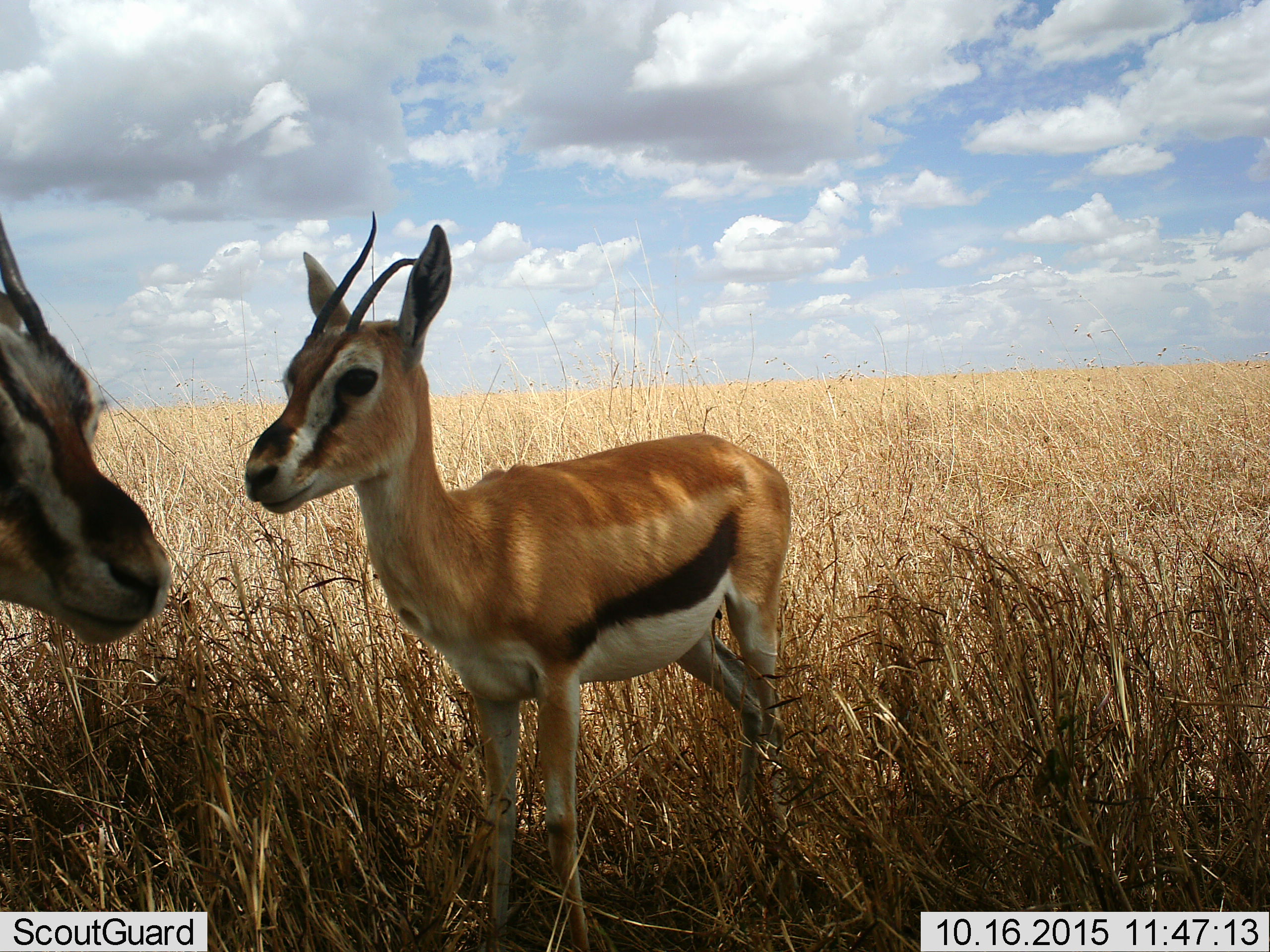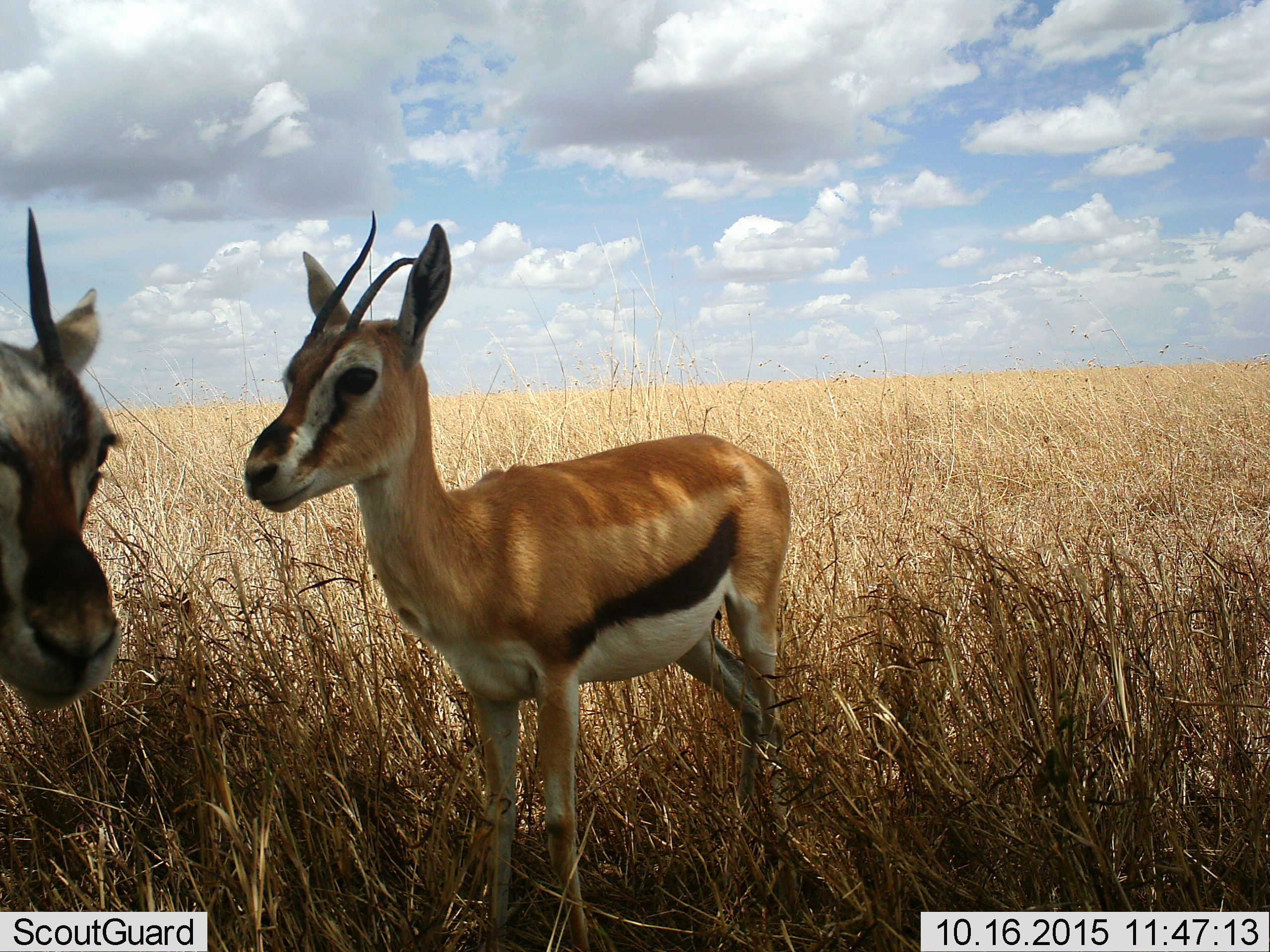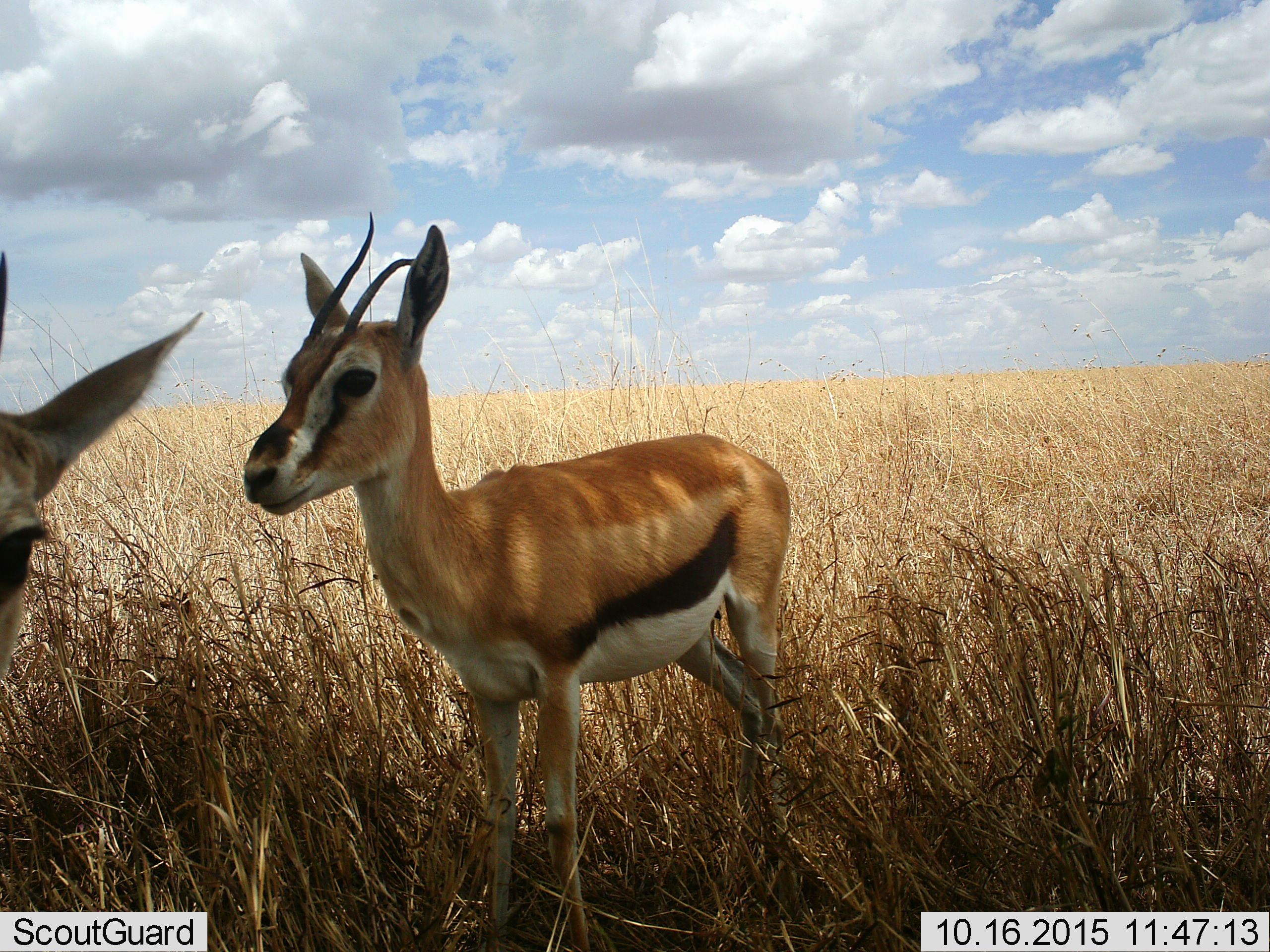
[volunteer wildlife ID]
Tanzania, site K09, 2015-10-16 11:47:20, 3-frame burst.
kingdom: Animalia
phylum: Chordata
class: Mammalia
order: Artiodactyla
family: Bovidae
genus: Eudorcas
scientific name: Eudorcas thomsonii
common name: thomson's gazelle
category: gazellethomsons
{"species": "gazellethomsons (thomson's gazelle) (Eudorcas thomsonii)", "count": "2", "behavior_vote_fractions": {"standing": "88%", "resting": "0%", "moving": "0%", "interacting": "0%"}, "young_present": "12%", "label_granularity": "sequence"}